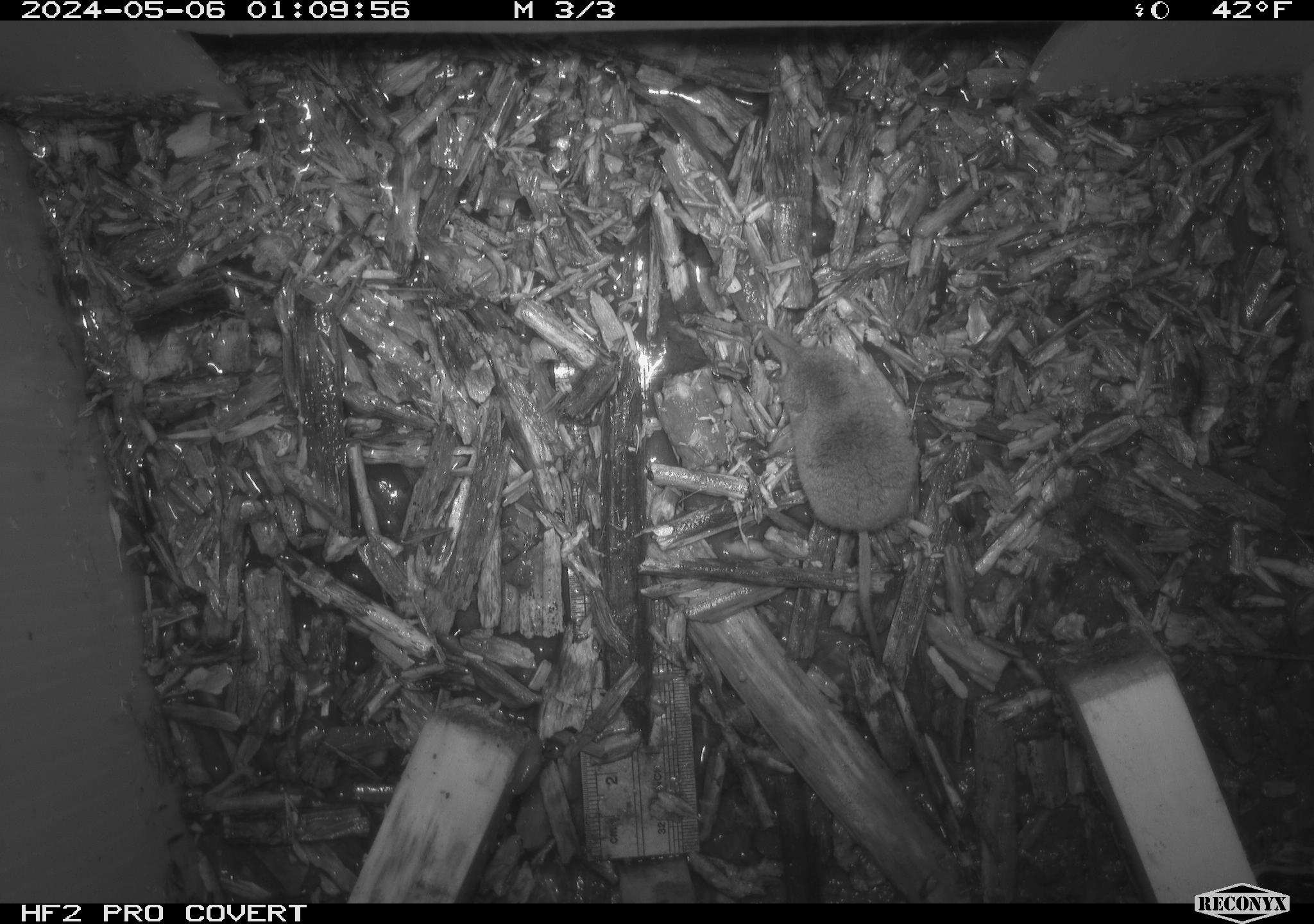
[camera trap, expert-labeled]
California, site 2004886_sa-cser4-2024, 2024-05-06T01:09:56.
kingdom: Animalia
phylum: Chordata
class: Mammalia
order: Eulipotyphla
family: Soricidae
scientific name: Soricidae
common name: shrews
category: soricidae family